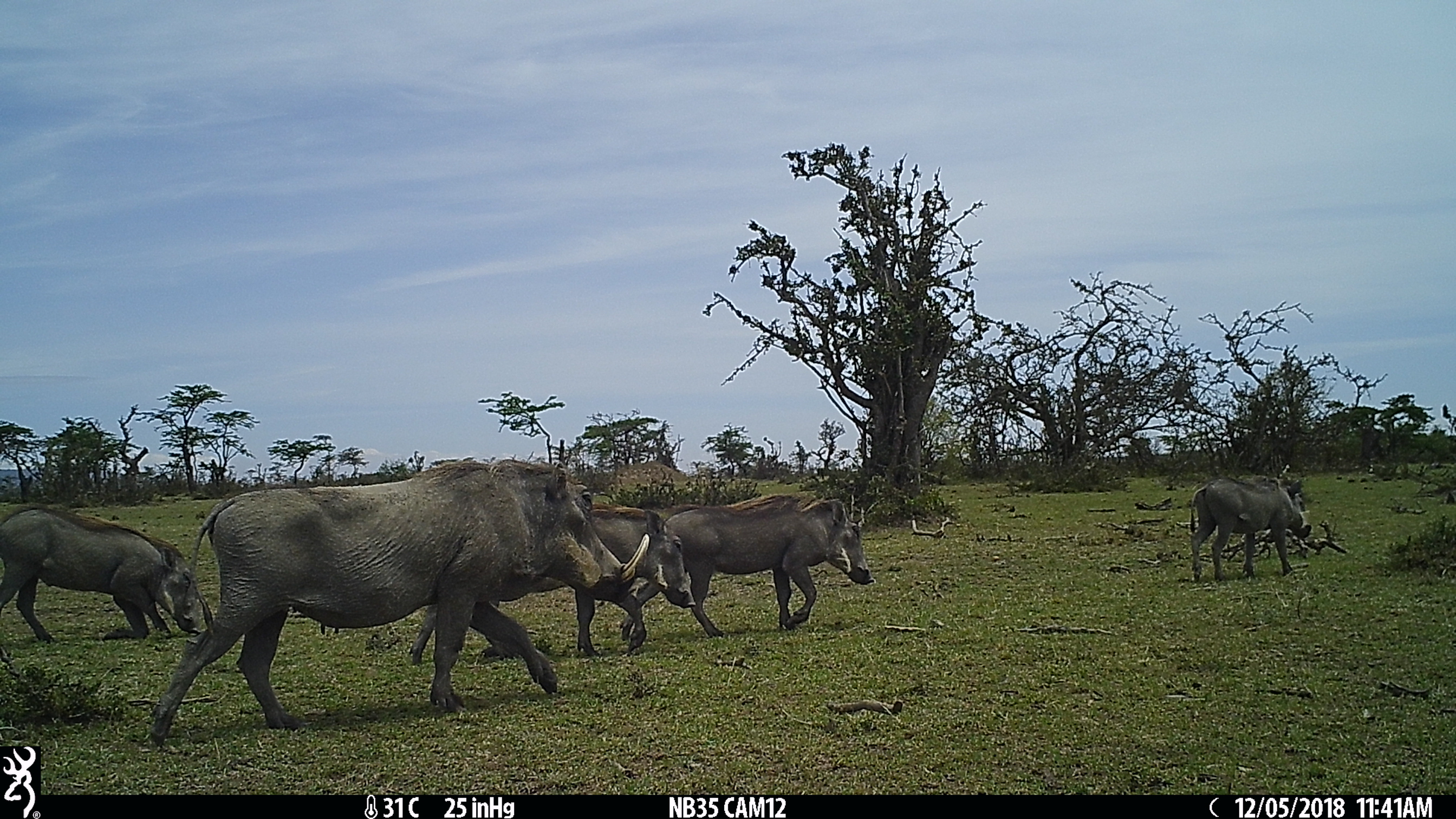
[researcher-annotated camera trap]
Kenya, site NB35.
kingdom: Animalia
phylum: Chordata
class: Mammalia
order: Artiodactyla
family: Suidae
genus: Phacochoerus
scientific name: Phacochoerus africanus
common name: common warthog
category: warthog